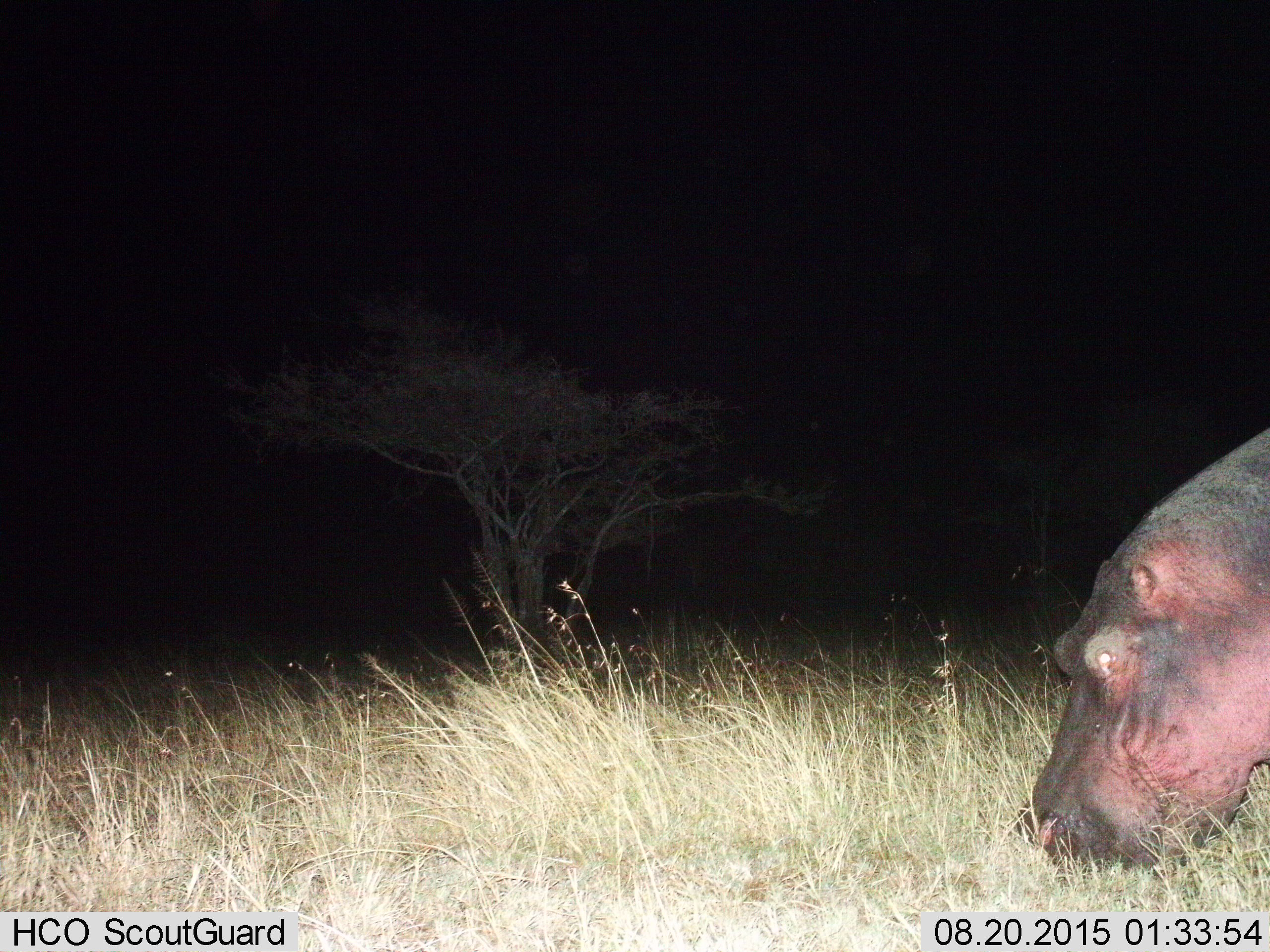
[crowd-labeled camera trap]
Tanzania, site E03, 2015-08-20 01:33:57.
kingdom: Animalia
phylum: Chordata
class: Mammalia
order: Artiodactyla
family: Hippopotamidae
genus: Hippopotamus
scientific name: Hippopotamus amphibius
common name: hippopotamus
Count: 1.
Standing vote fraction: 16%.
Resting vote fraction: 0%.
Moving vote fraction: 0%.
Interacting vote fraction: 0%.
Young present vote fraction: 0%.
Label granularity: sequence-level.